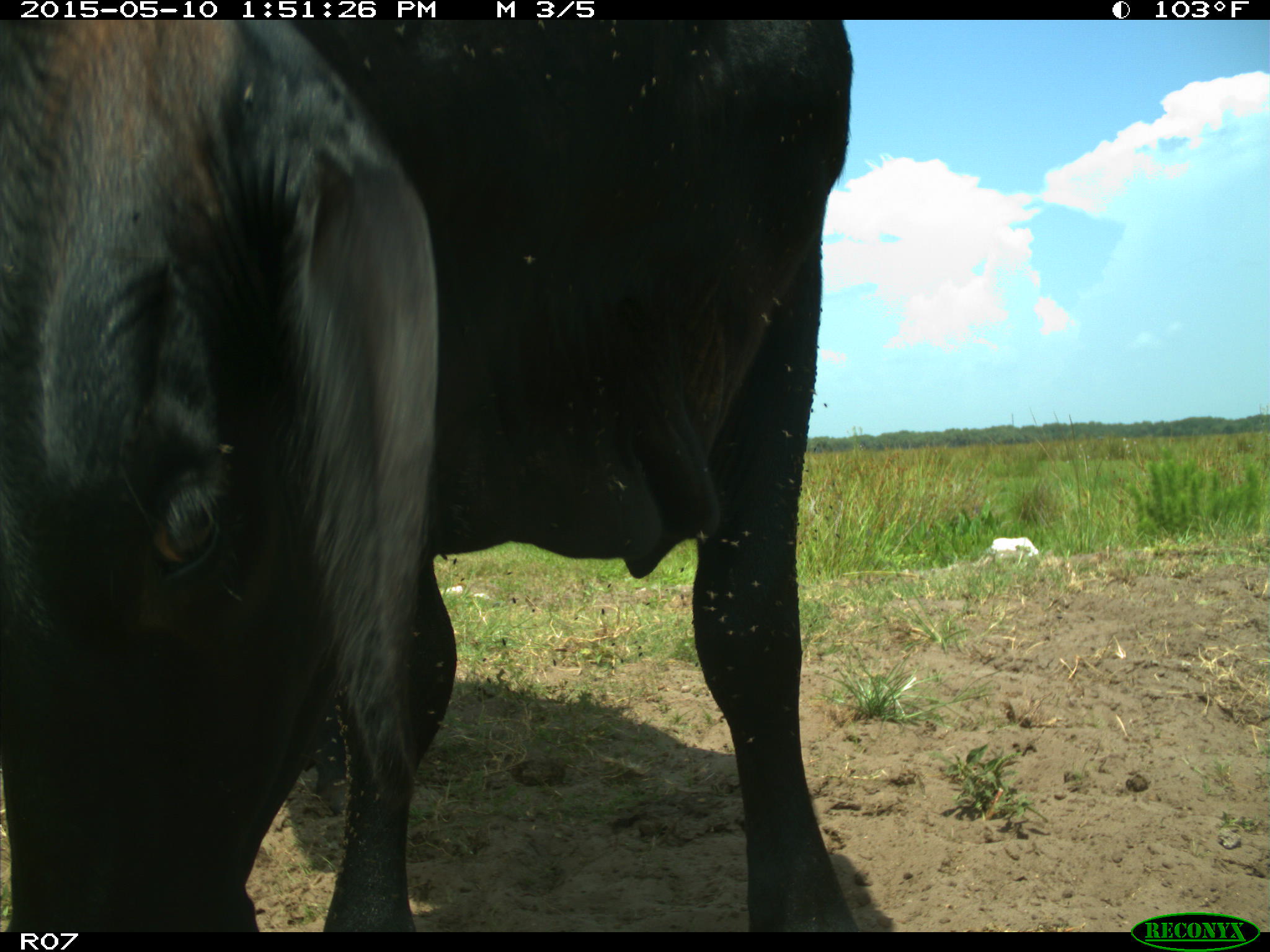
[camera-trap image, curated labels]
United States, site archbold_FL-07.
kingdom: Animalia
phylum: Chordata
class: Mammalia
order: Artiodactyla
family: Bovidae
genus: Bos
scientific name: Bos taurus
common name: domestic cow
Bos taurus (domestic cow).